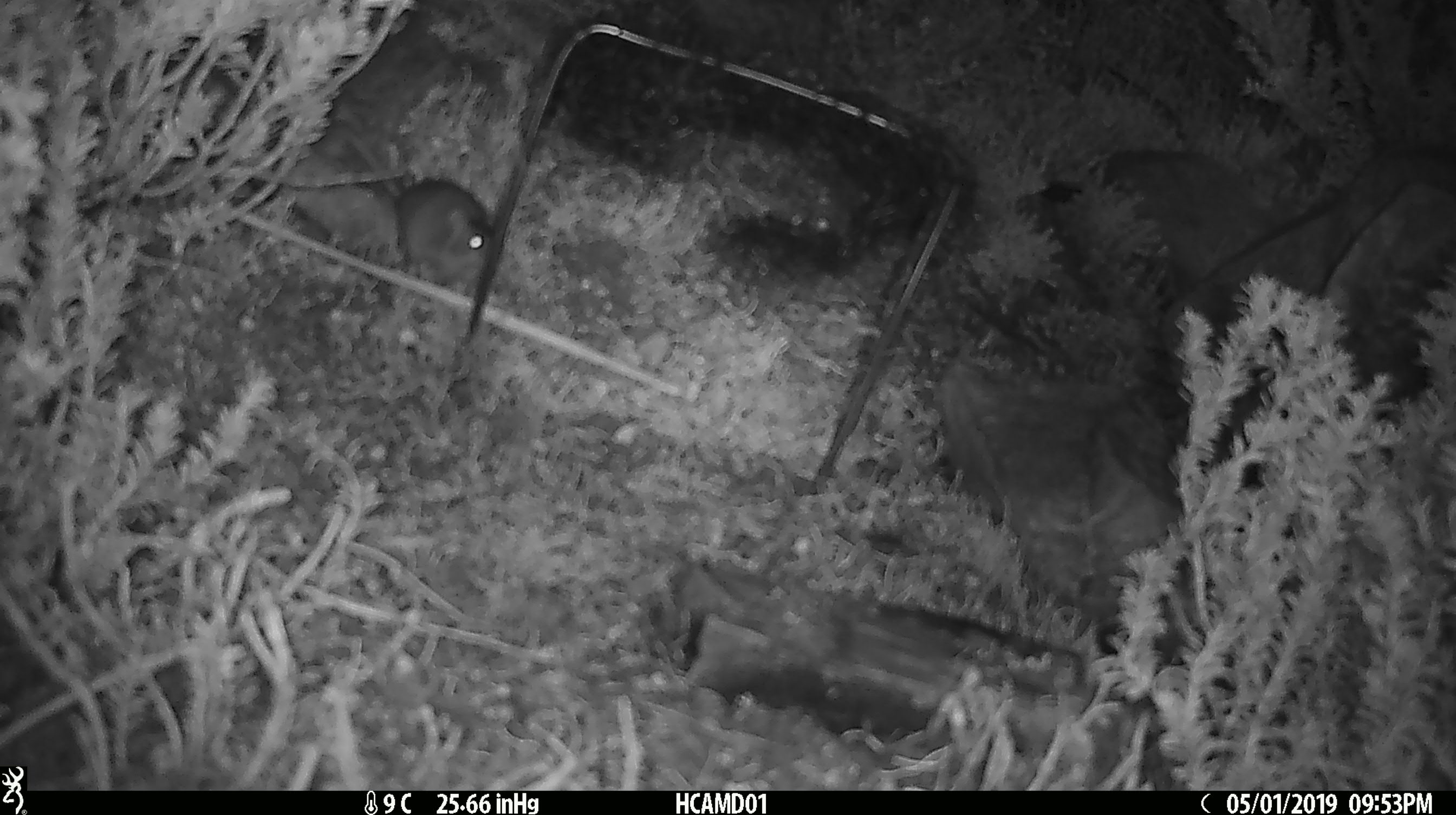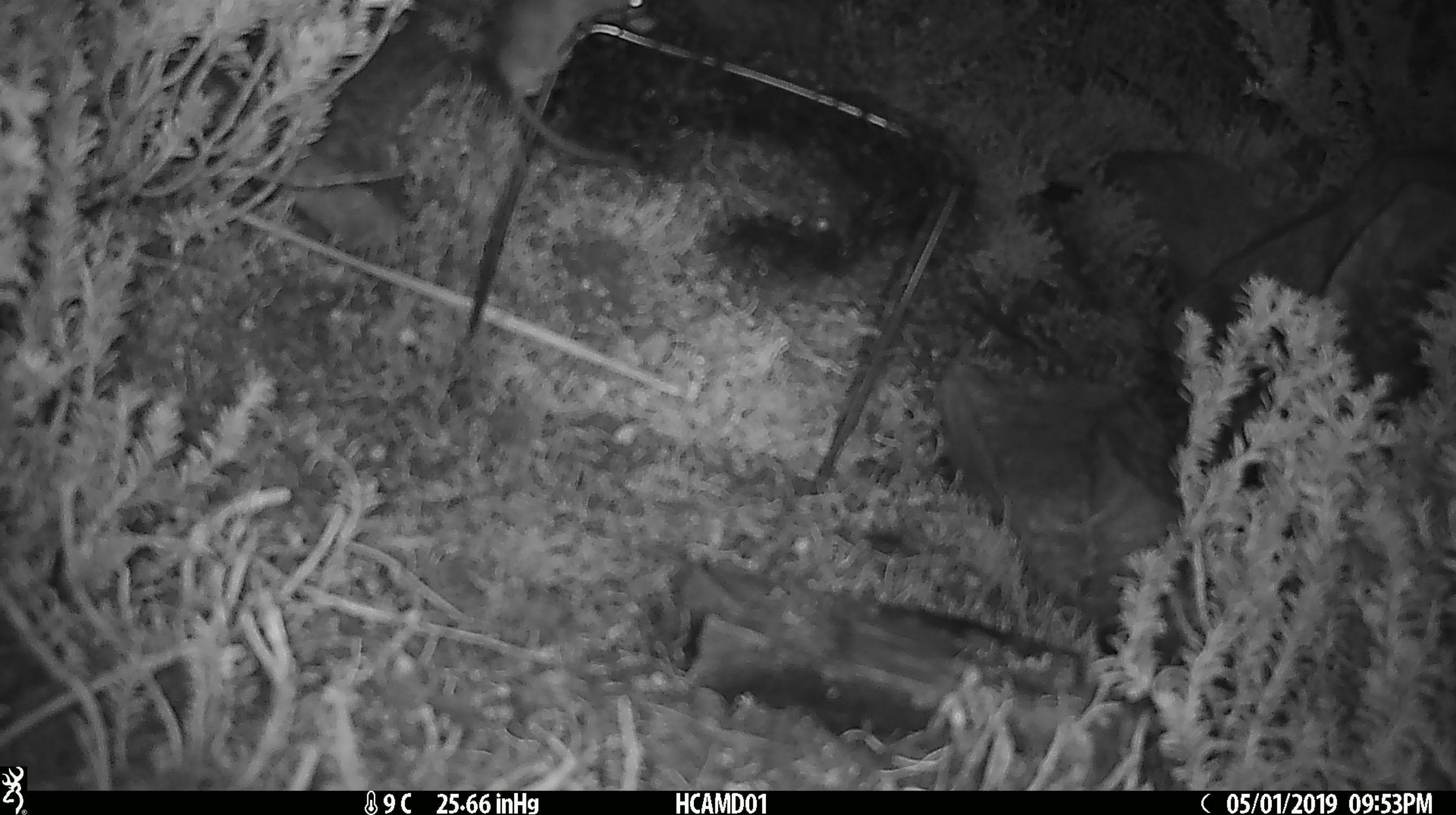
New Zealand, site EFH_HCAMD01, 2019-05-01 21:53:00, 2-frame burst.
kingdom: Animalia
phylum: Chordata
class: Mammalia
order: Rodentia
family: Muridae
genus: Mus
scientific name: Mus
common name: mouse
Mouse (Mus).